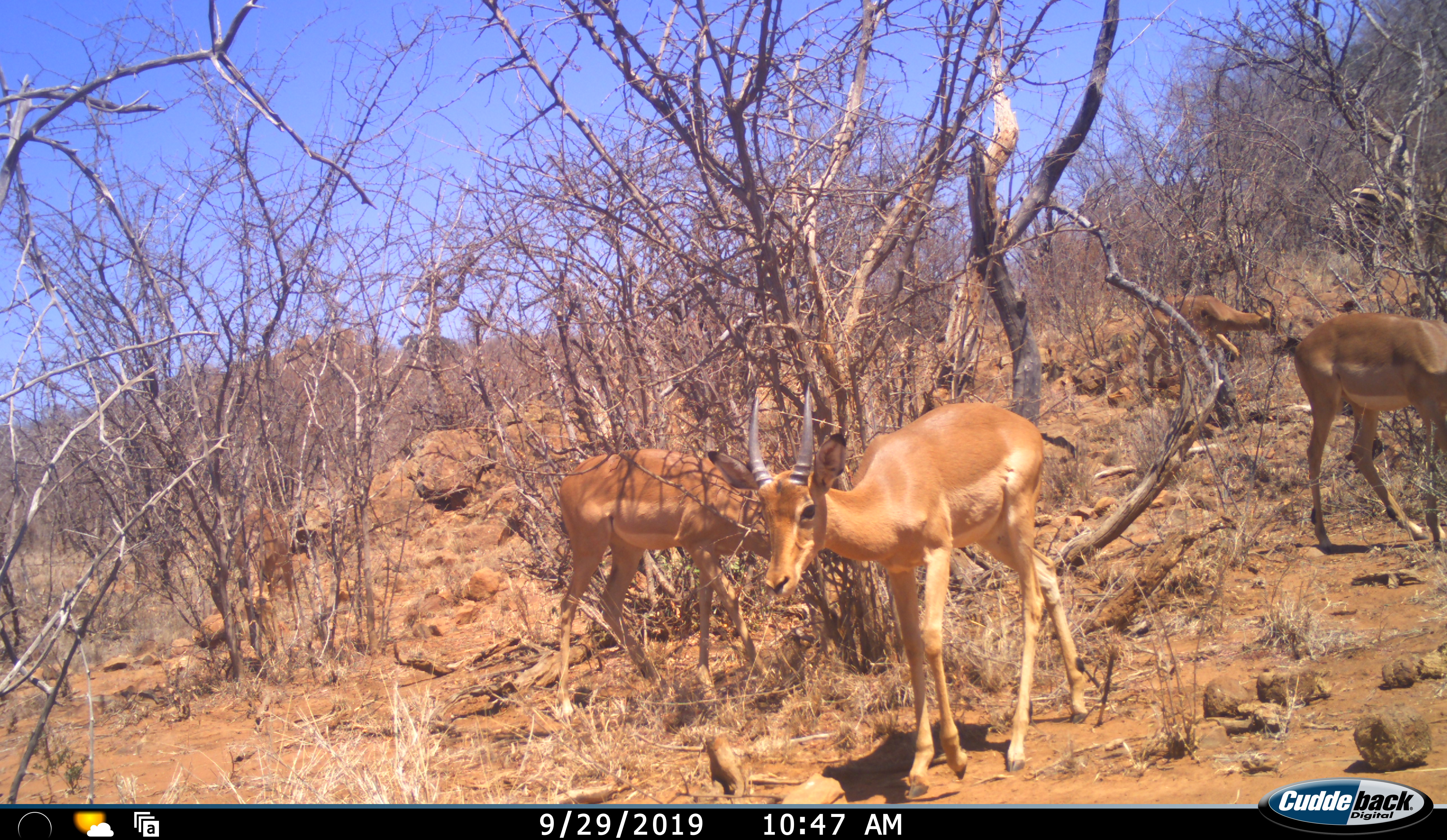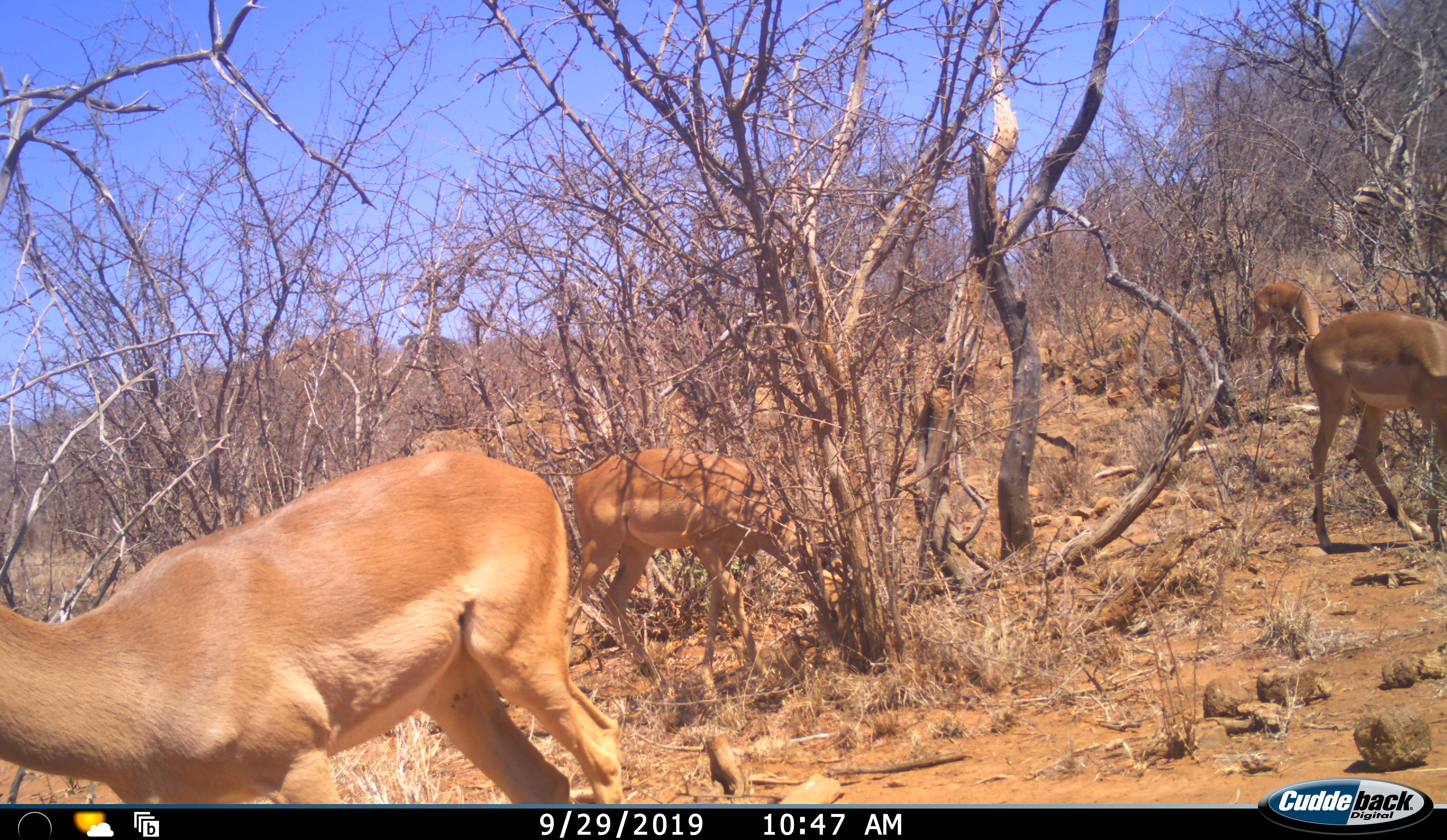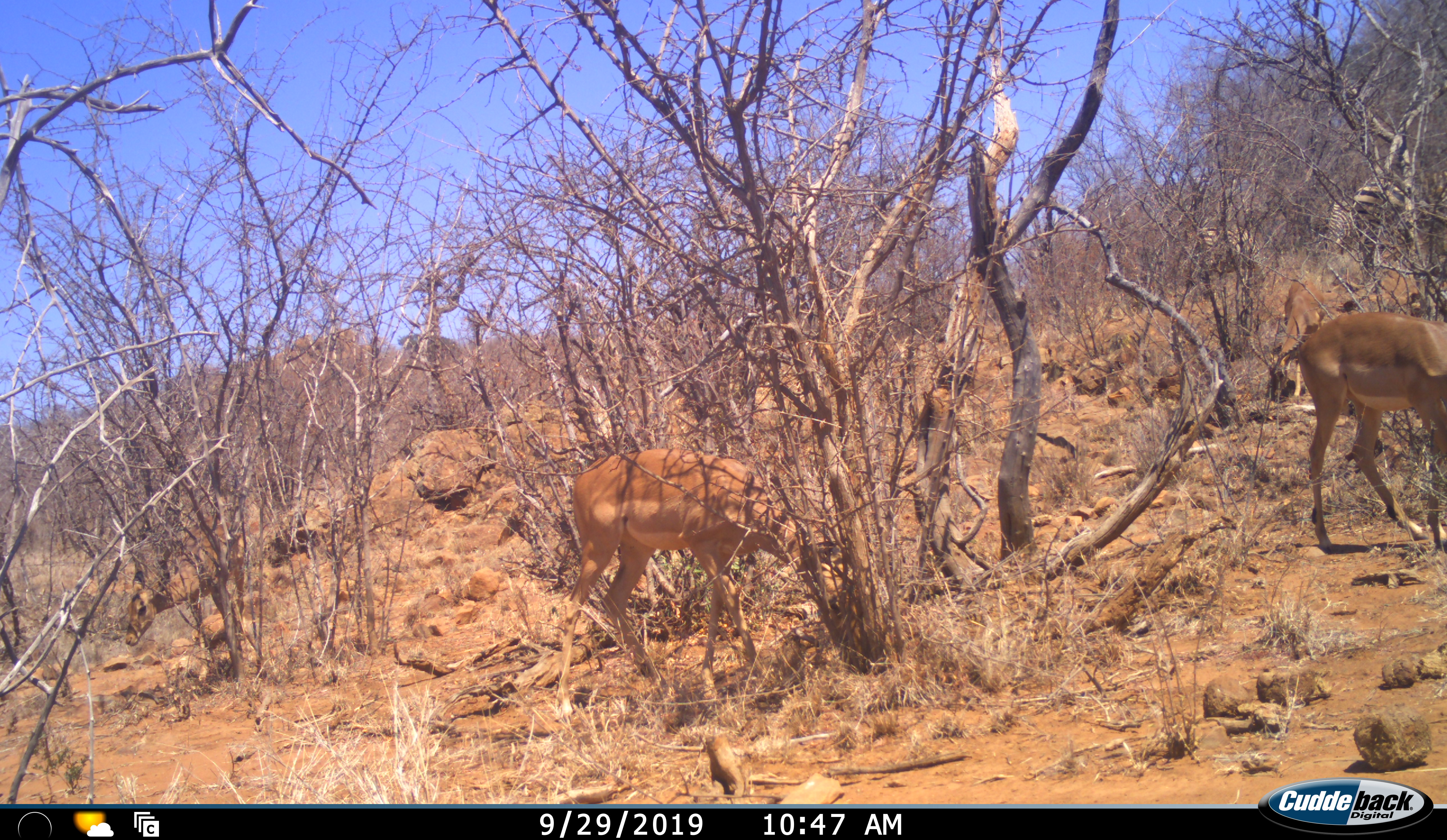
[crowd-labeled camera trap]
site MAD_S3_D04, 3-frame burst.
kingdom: Animalia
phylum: Chordata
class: Mammalia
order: Artiodactyla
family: Bovidae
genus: Aepyceros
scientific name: Aepyceros melampus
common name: impala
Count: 5.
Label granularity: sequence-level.